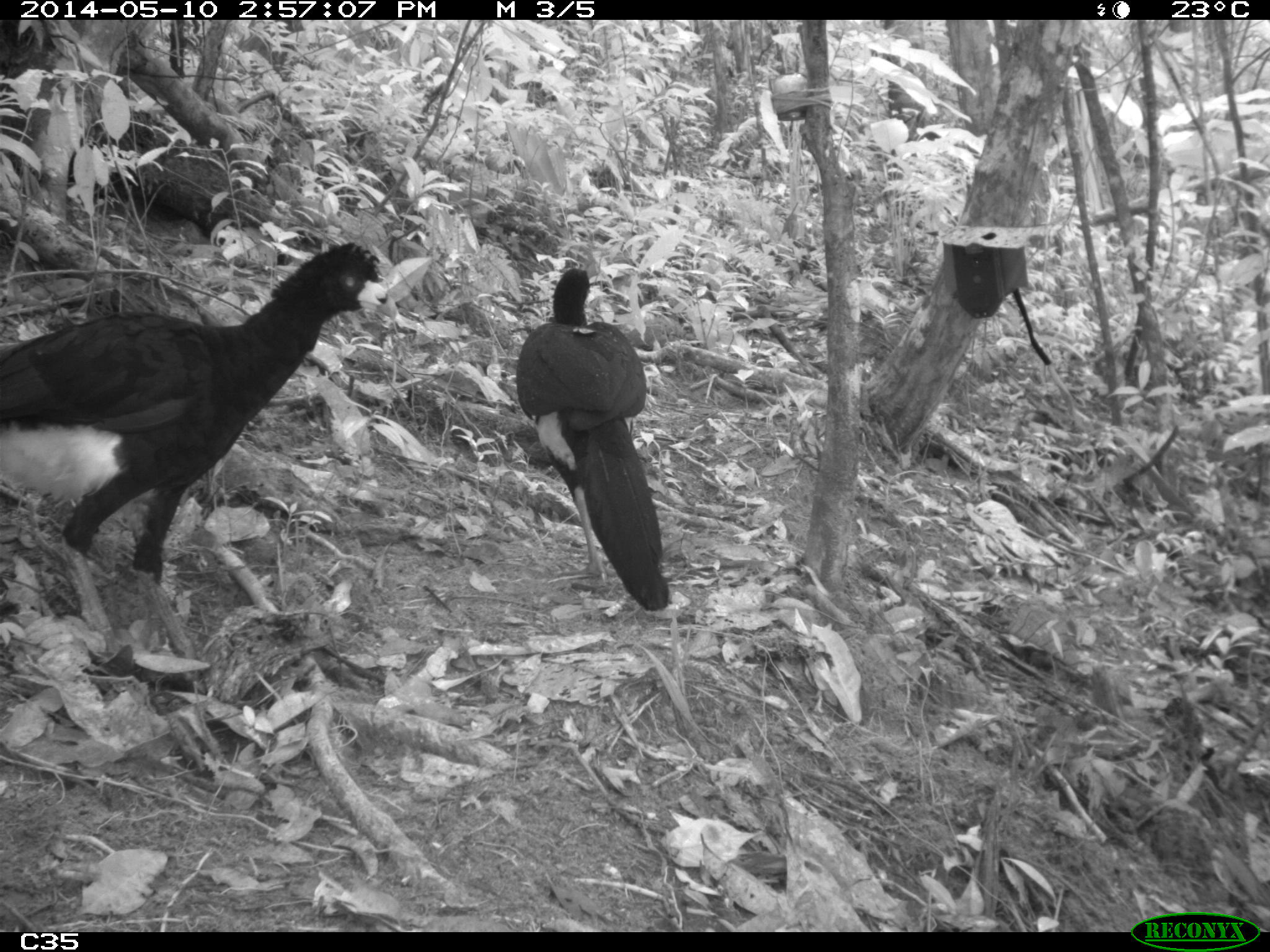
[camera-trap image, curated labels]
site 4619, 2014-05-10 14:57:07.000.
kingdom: Animalia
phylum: Chordata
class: Aves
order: Galliformes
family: Cracidae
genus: Crax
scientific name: Crax alector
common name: black curassow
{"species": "Crax alector (black curassow)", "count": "2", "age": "adult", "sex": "female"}